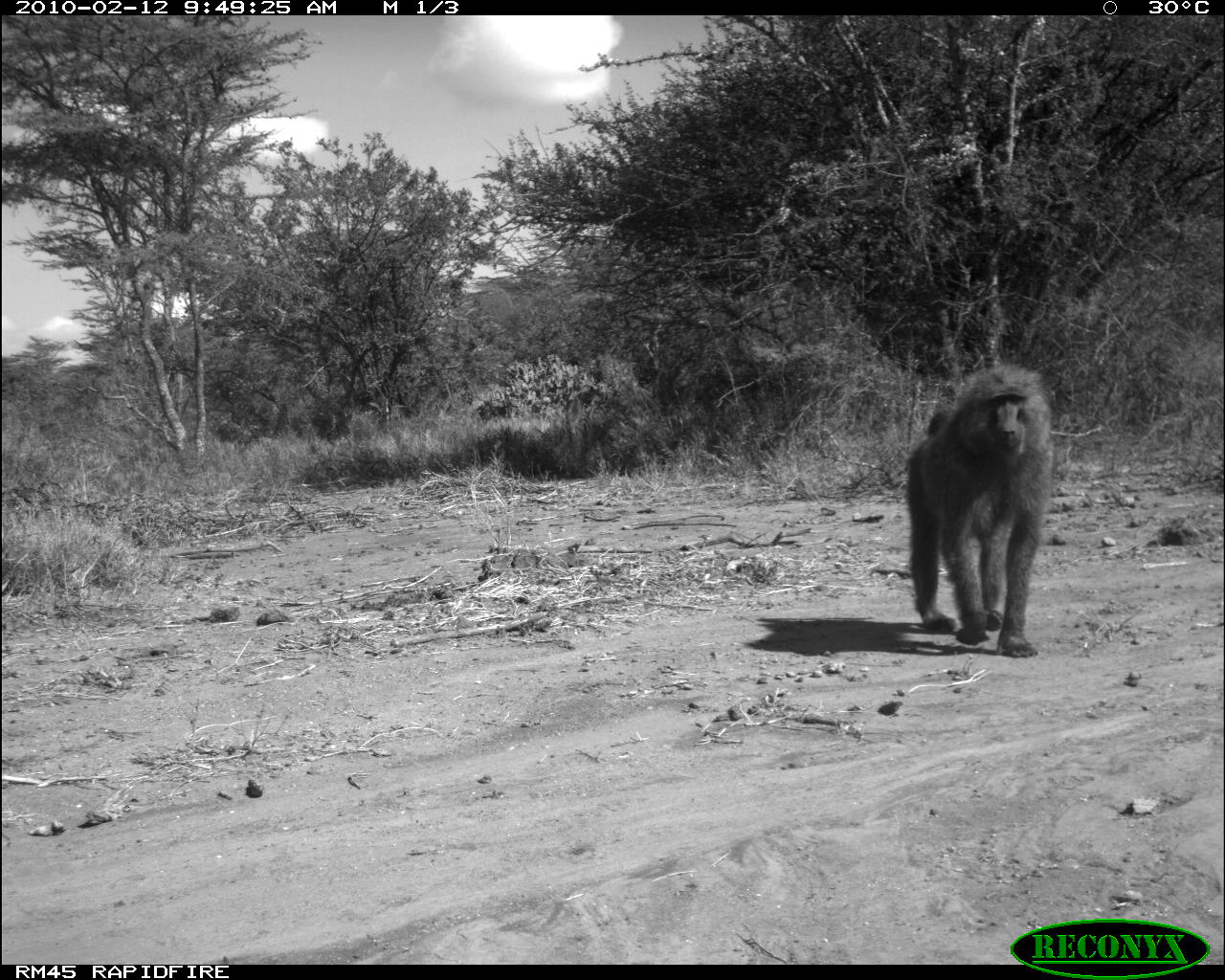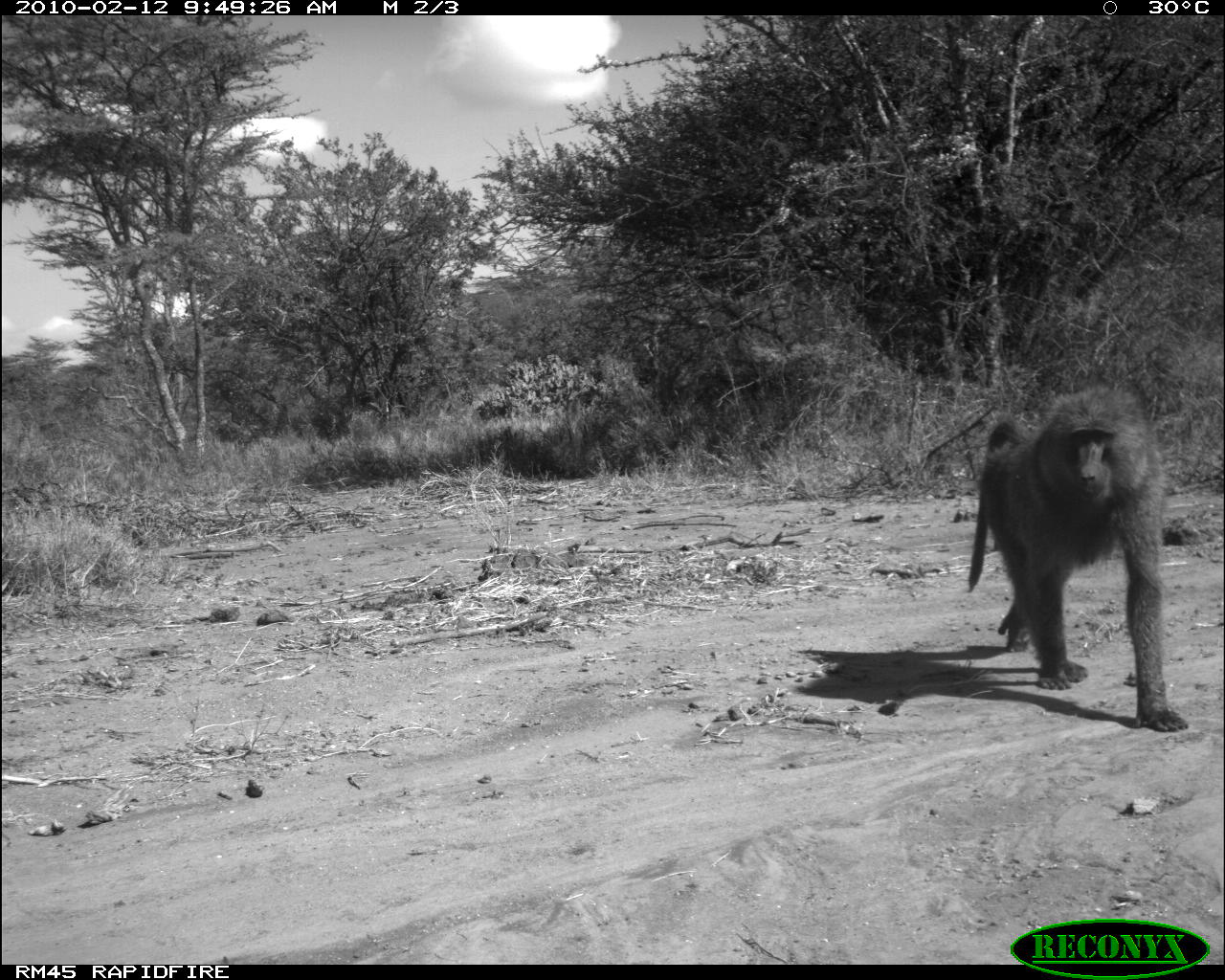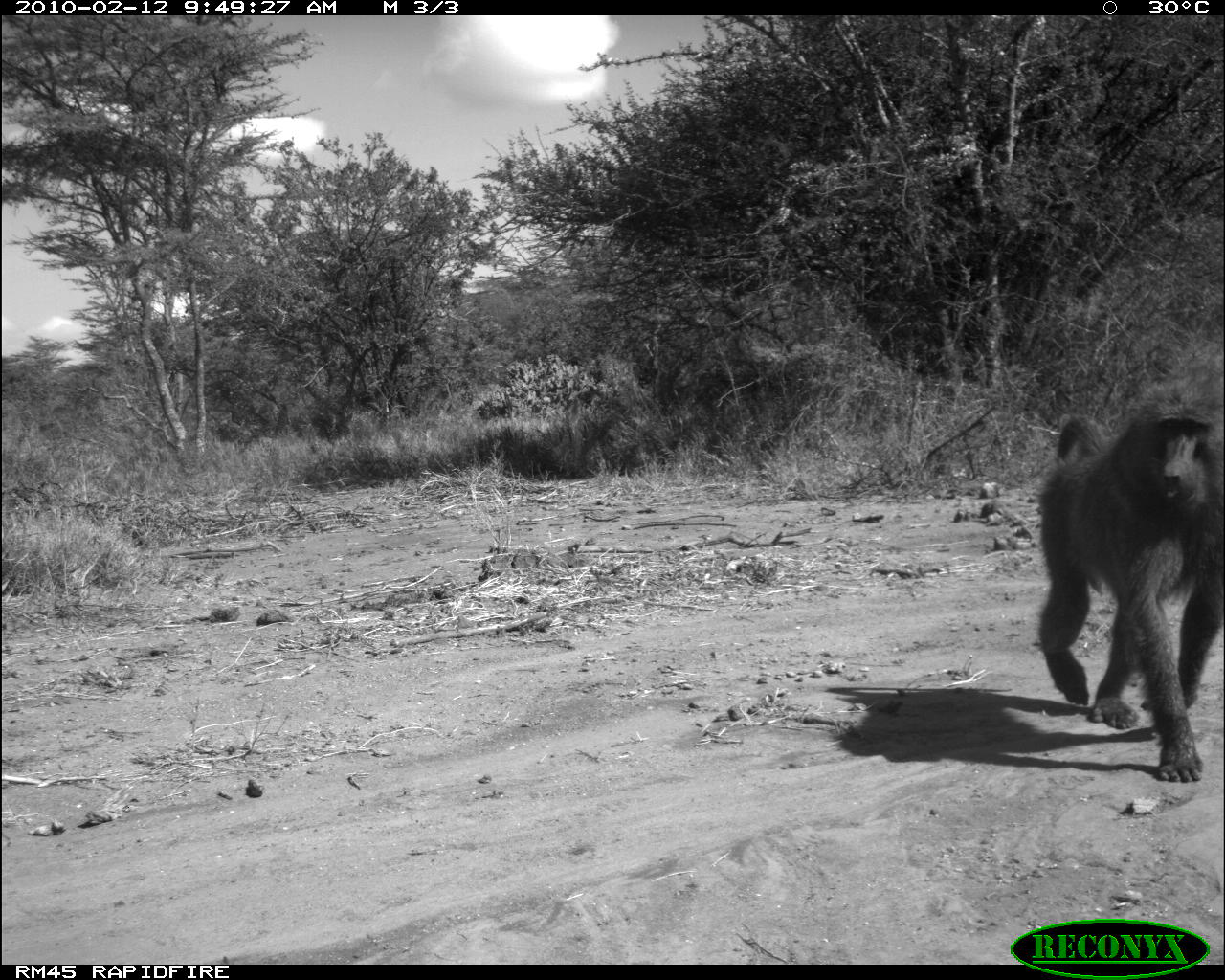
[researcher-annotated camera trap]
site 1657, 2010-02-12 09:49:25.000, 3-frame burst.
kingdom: Animalia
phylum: Chordata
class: Mammalia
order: Primates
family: Cercopithecidae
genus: Papio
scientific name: Papio anubis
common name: olive baboon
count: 1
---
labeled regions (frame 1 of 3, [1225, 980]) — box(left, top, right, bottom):
papio anubis: box(905, 364, 1052, 659)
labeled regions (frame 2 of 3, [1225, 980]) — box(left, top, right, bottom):
papio anubis: box(966, 379, 1186, 732)